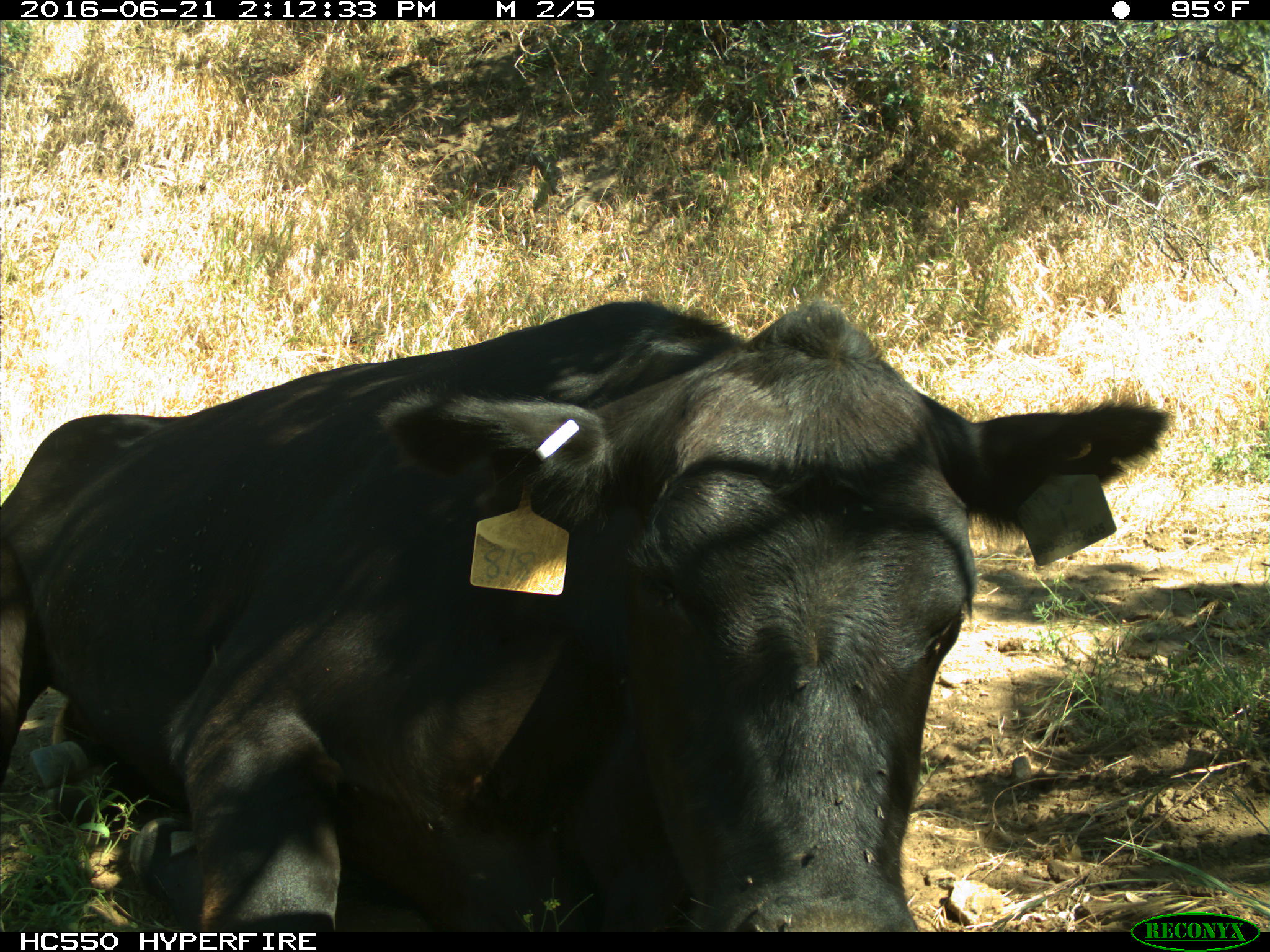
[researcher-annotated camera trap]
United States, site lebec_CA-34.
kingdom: Animalia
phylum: Chordata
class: Mammalia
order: Artiodactyla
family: Bovidae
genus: Bos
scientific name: Bos taurus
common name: domestic cow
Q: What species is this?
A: Bos taurus (domestic cow).